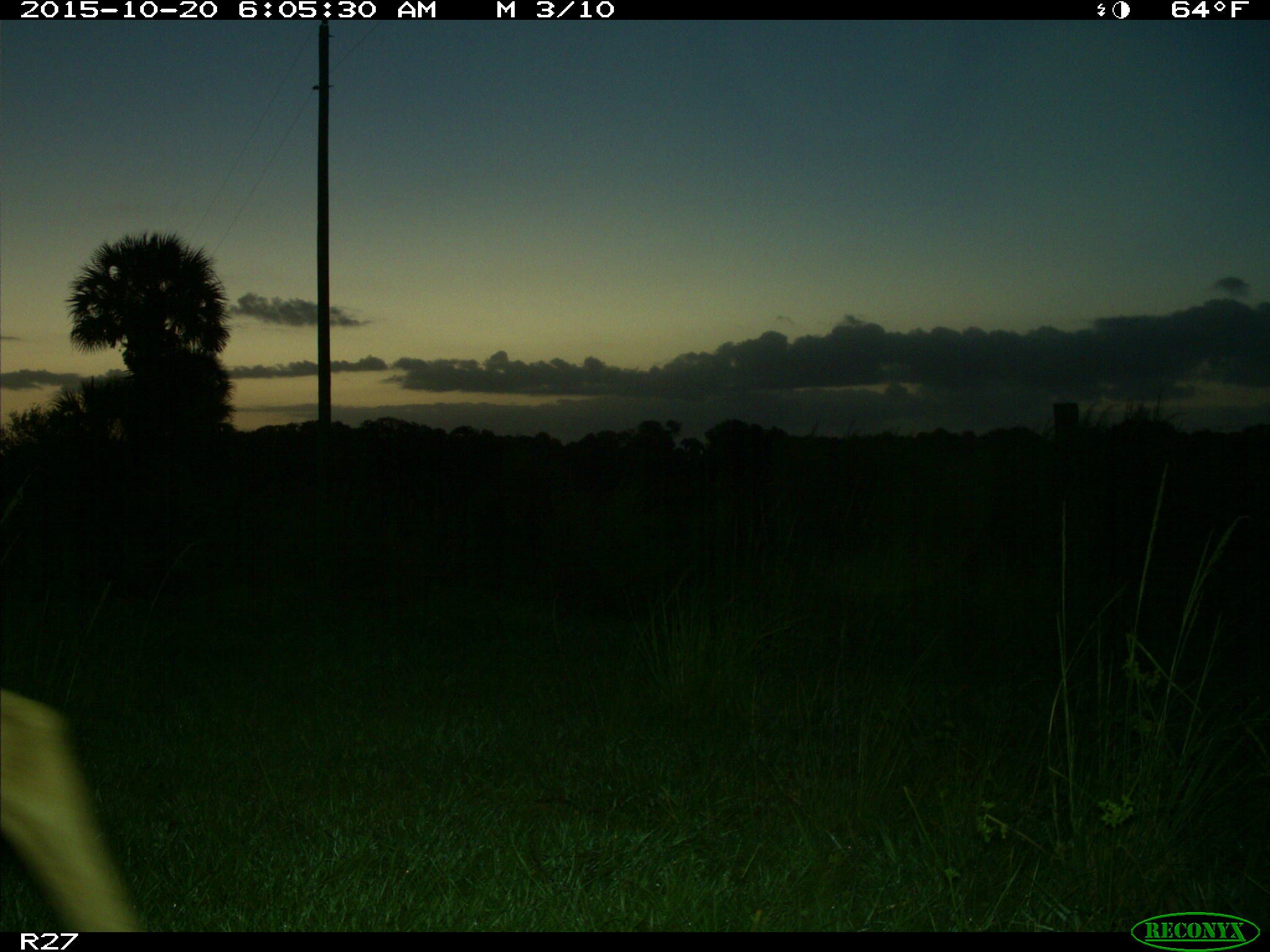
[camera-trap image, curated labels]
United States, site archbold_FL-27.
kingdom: Animalia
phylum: Chordata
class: Mammalia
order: Artiodactyla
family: Cervidae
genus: Odocoileus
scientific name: Odocoileus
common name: deer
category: unidentified deer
Unidentified deer (deer) (Odocoileus).